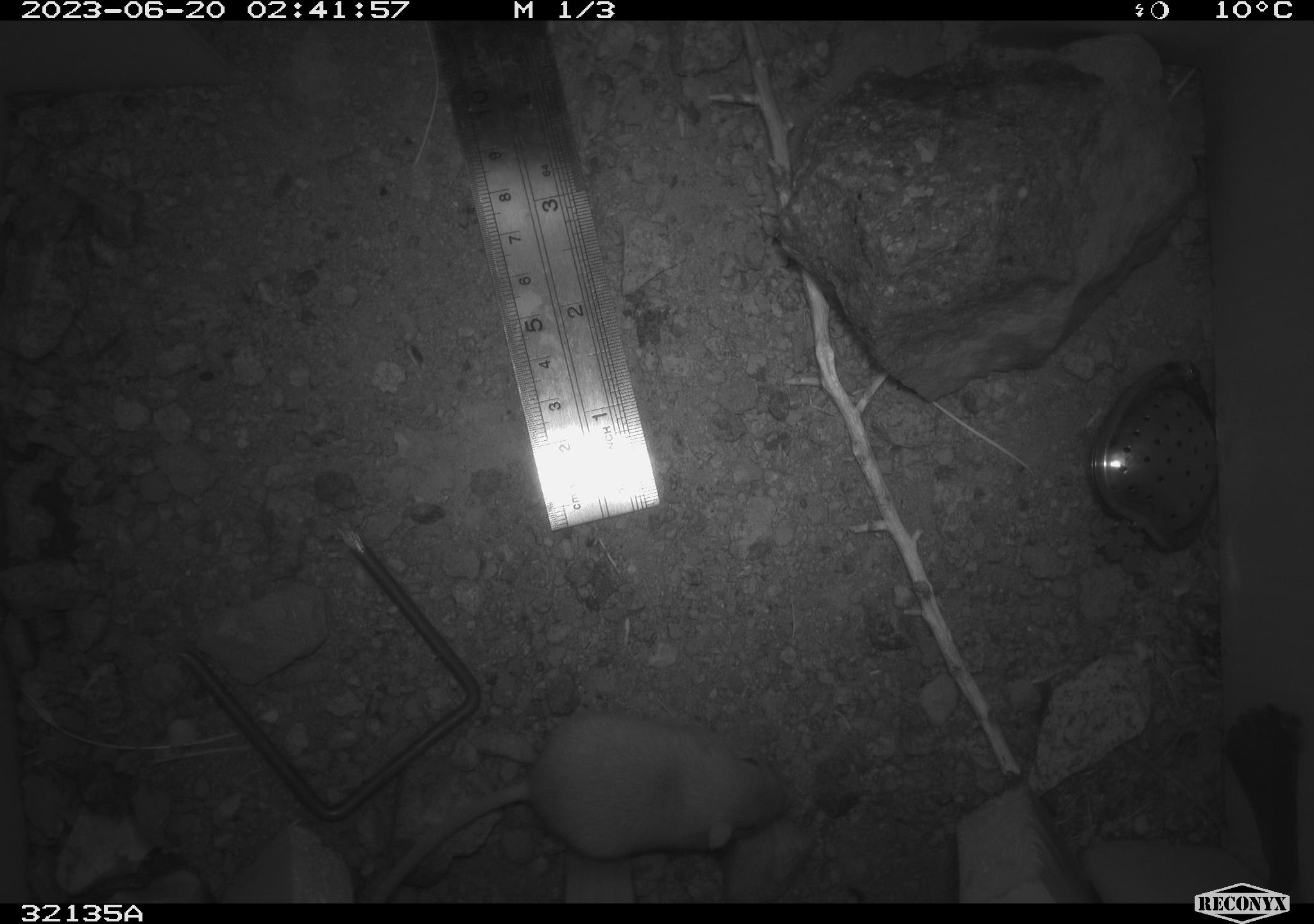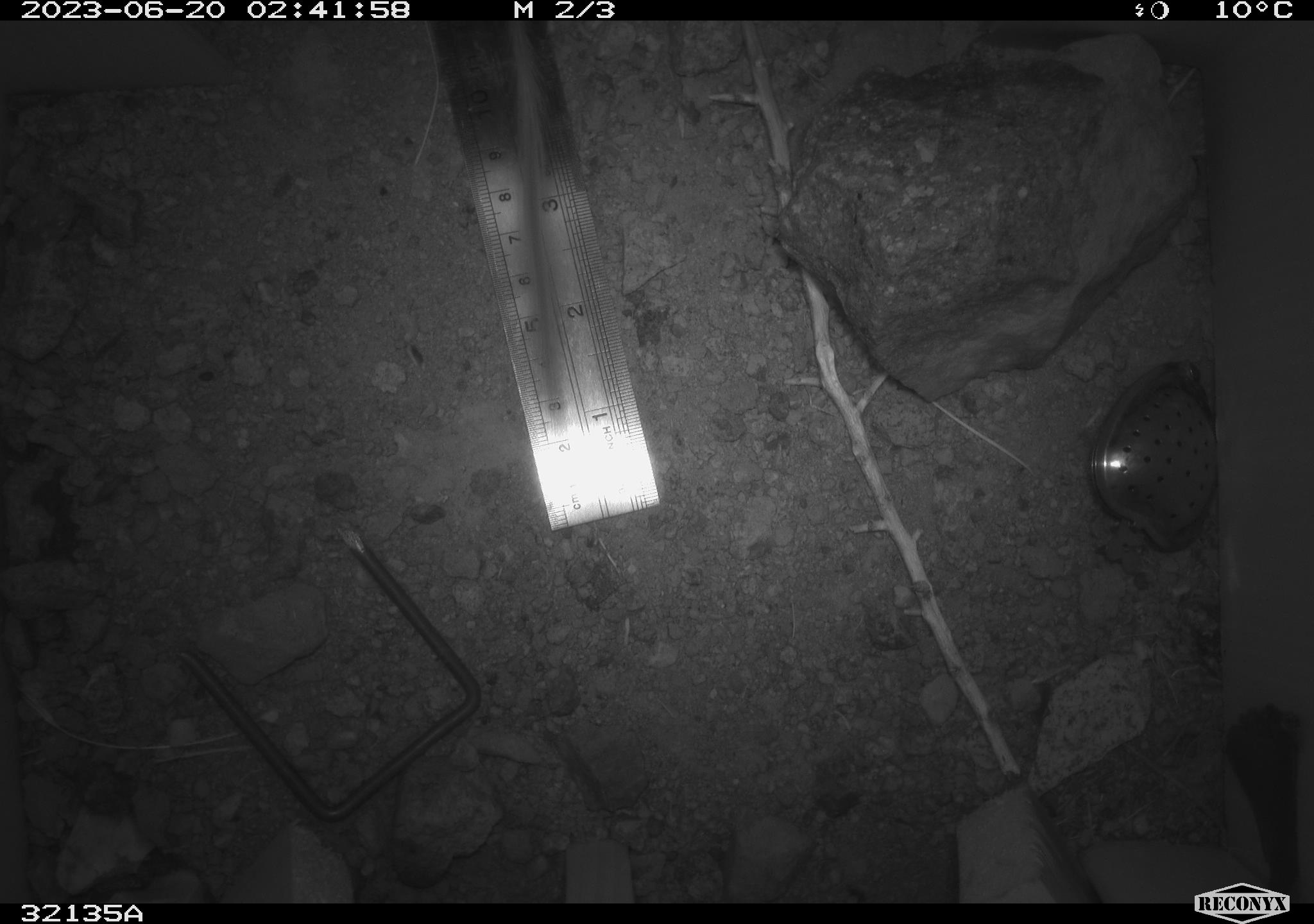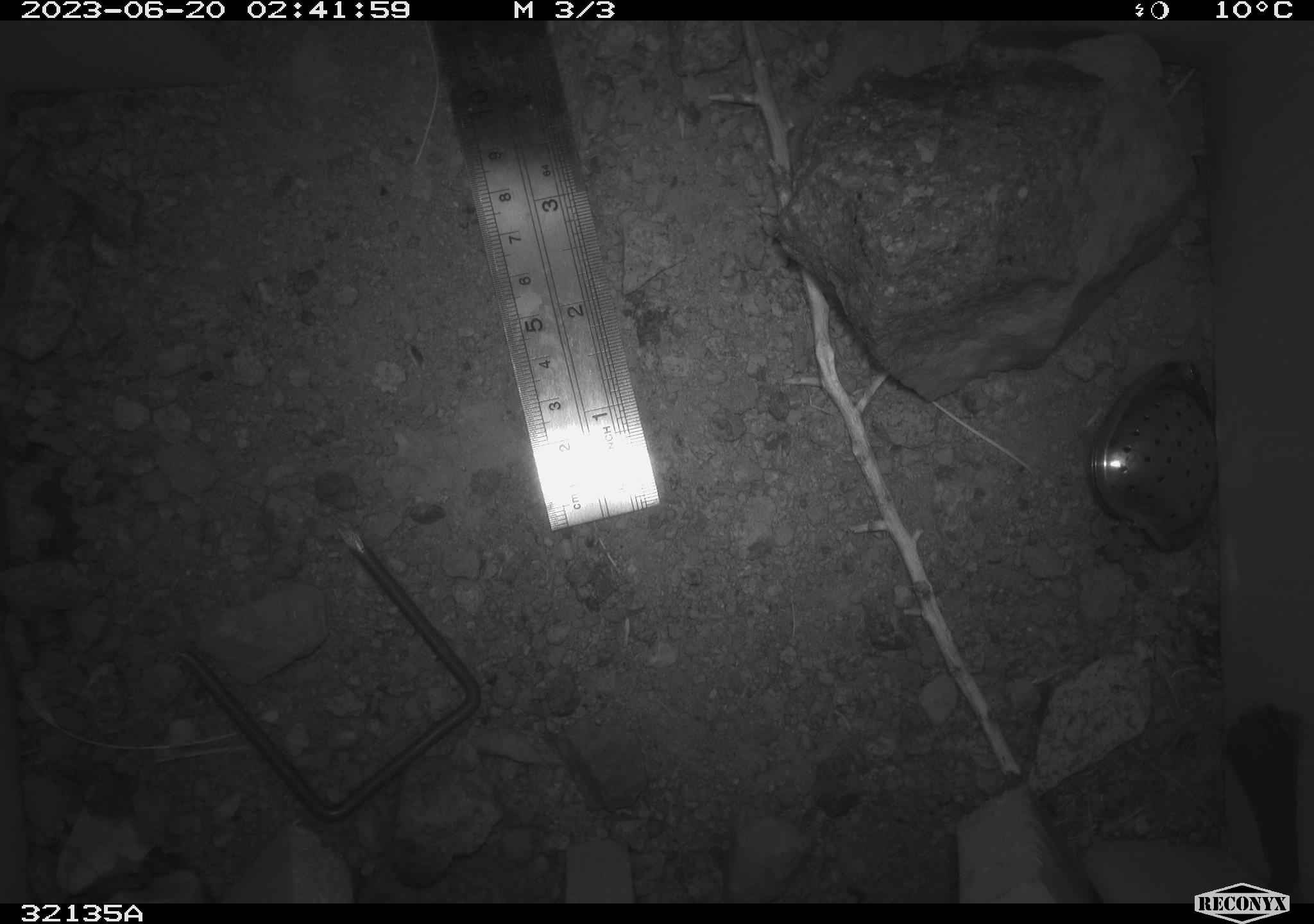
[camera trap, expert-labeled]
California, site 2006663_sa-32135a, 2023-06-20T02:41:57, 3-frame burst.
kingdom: Animalia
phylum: Chordata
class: Mammalia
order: Rodentia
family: Heteromyidae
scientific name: Heteromyidae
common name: kangaroo rats and pocket mice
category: heteromyidae family